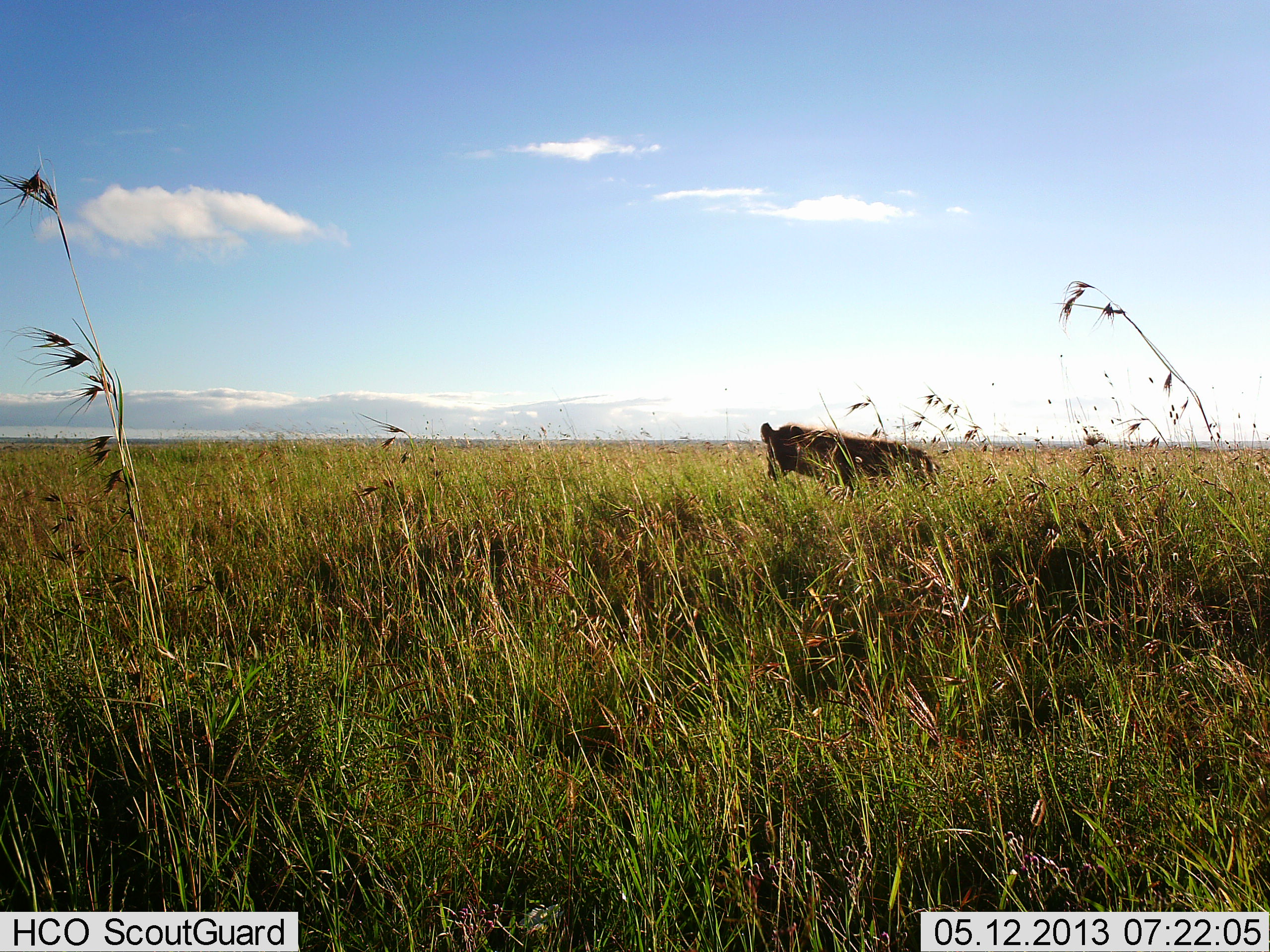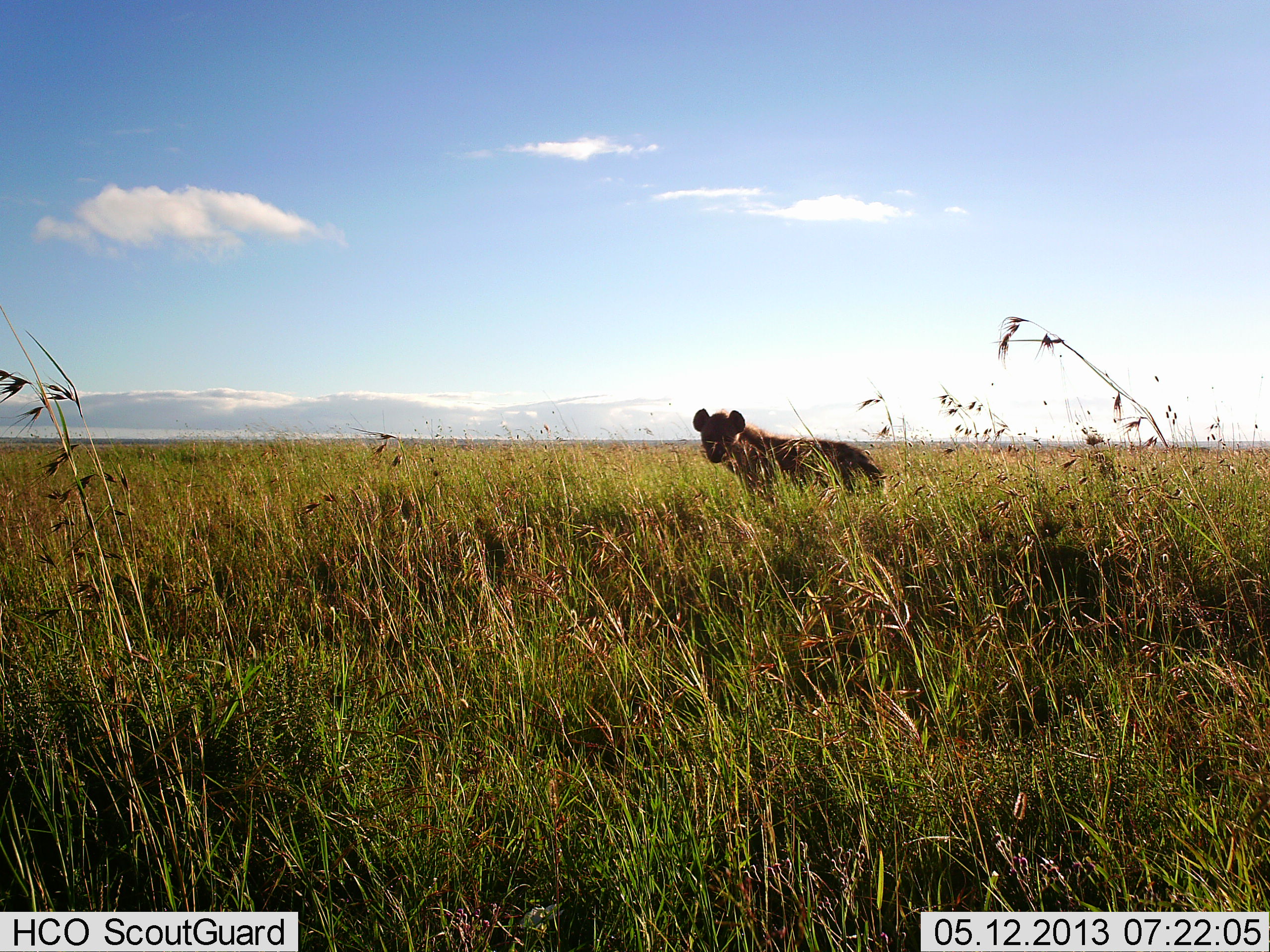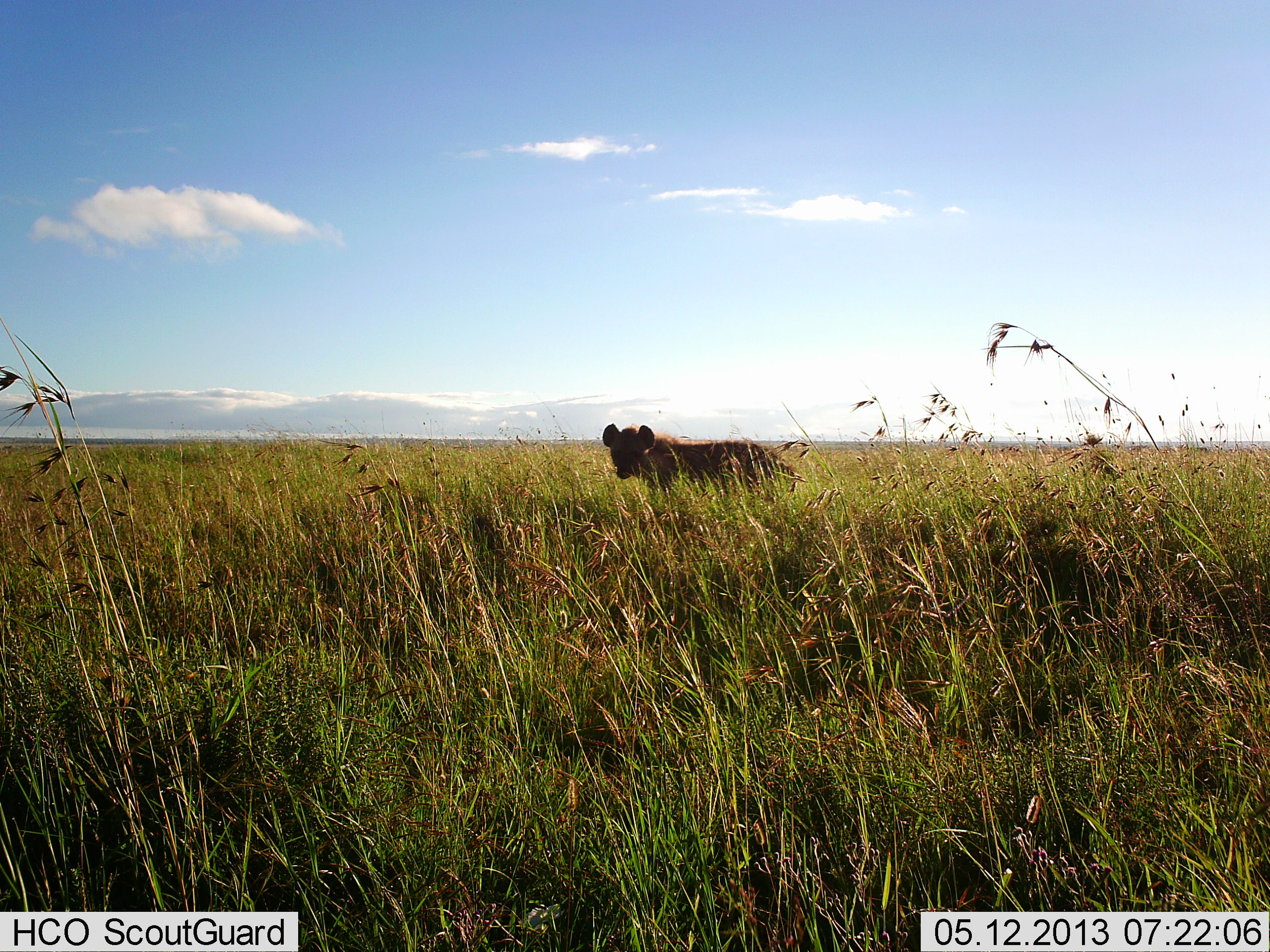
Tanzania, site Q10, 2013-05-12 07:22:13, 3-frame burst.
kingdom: Animalia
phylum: Chordata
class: Mammalia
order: Carnivora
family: Hyaenidae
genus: Crocuta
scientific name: Crocuta crocuta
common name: spotted hyena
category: hyenaspotted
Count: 1.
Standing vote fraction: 23%.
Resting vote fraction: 0%.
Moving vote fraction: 77%.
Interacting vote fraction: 0%.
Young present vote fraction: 0%.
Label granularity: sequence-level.